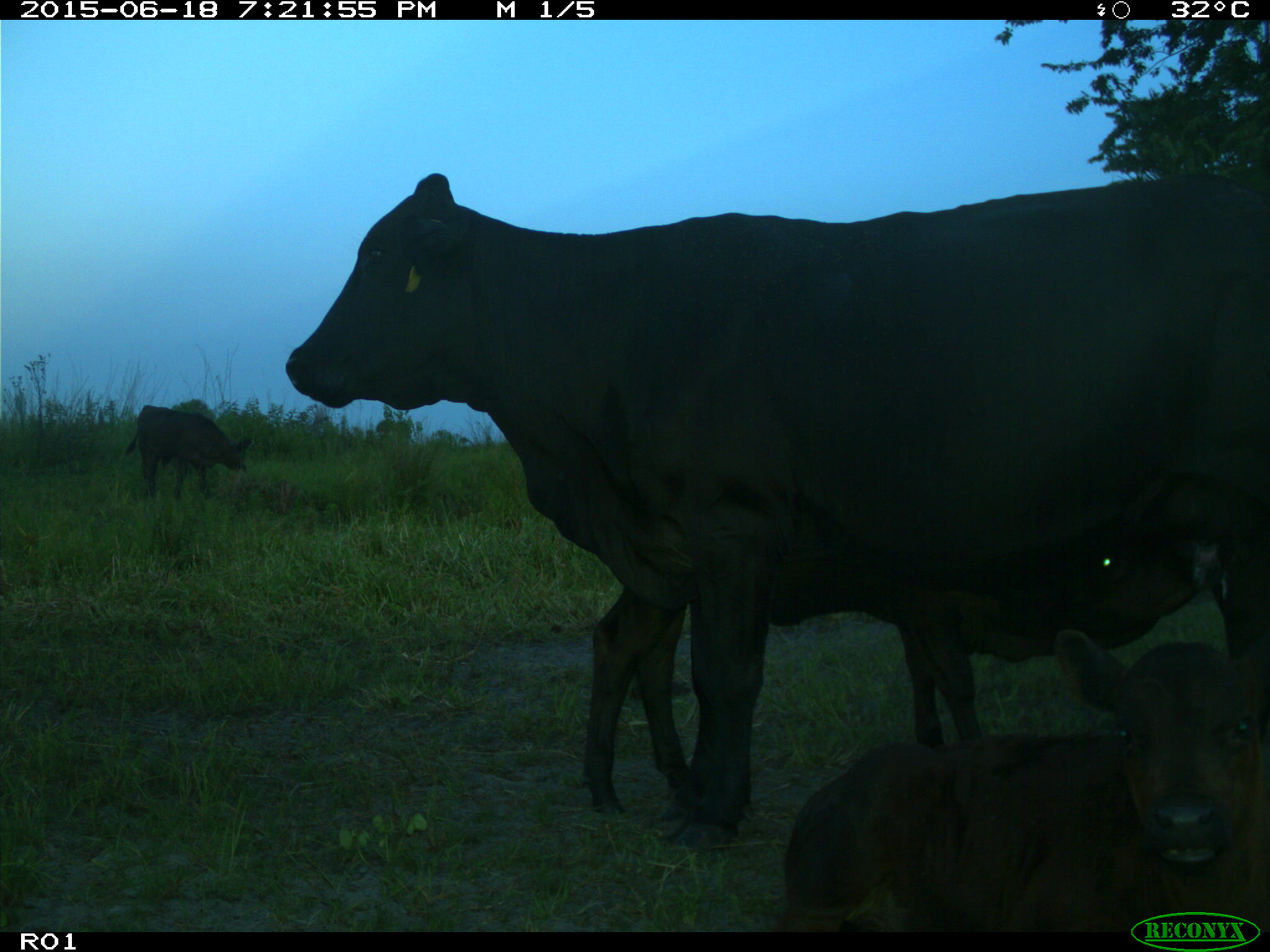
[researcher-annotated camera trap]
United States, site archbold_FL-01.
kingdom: Animalia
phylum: Chordata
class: Mammalia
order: Artiodactyla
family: Bovidae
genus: Bos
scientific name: Bos taurus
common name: domestic cow